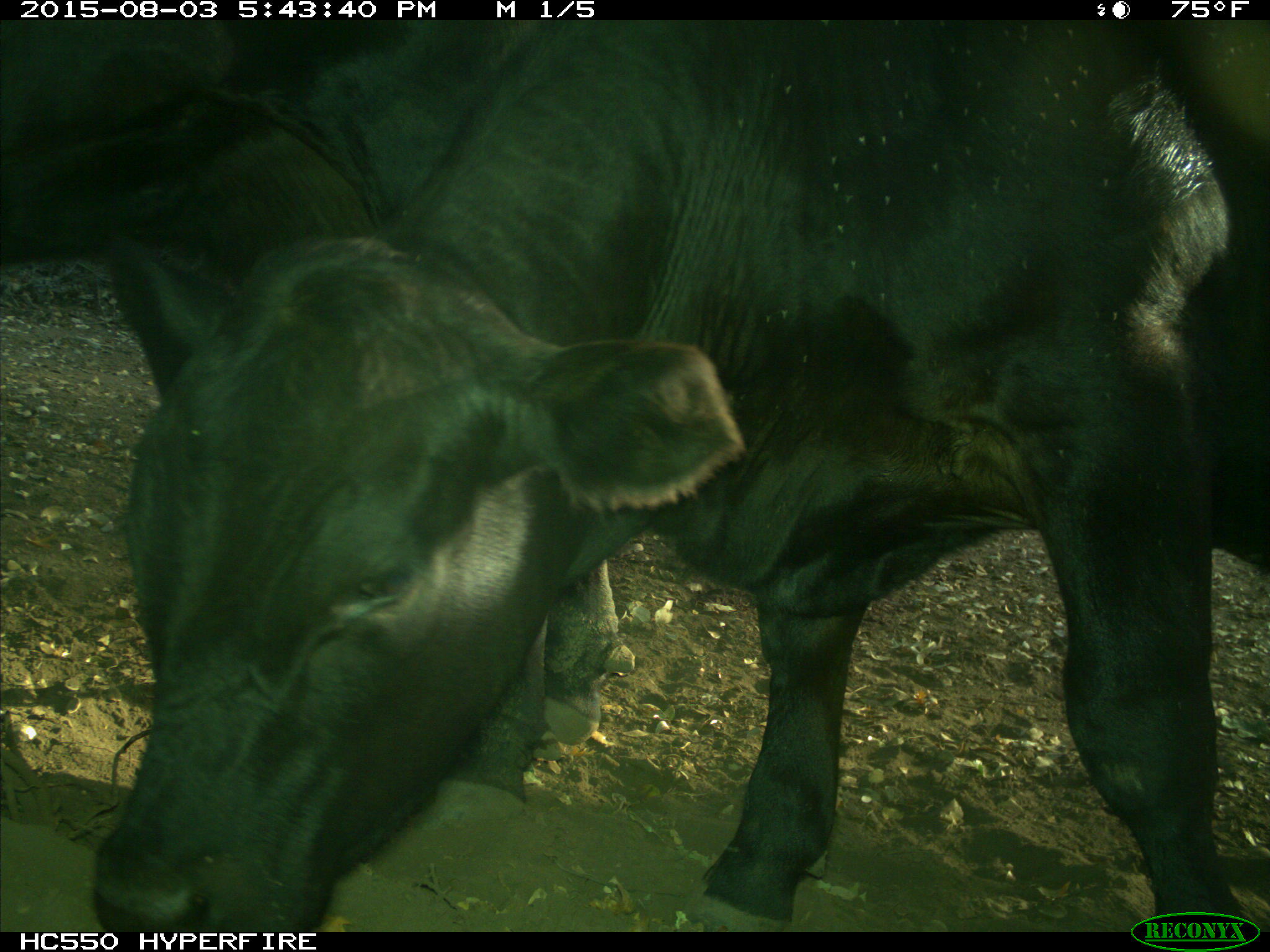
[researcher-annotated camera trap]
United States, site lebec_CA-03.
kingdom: Animalia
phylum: Chordata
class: Mammalia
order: Artiodactyla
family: Bovidae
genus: Bos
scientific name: Bos taurus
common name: domestic cow